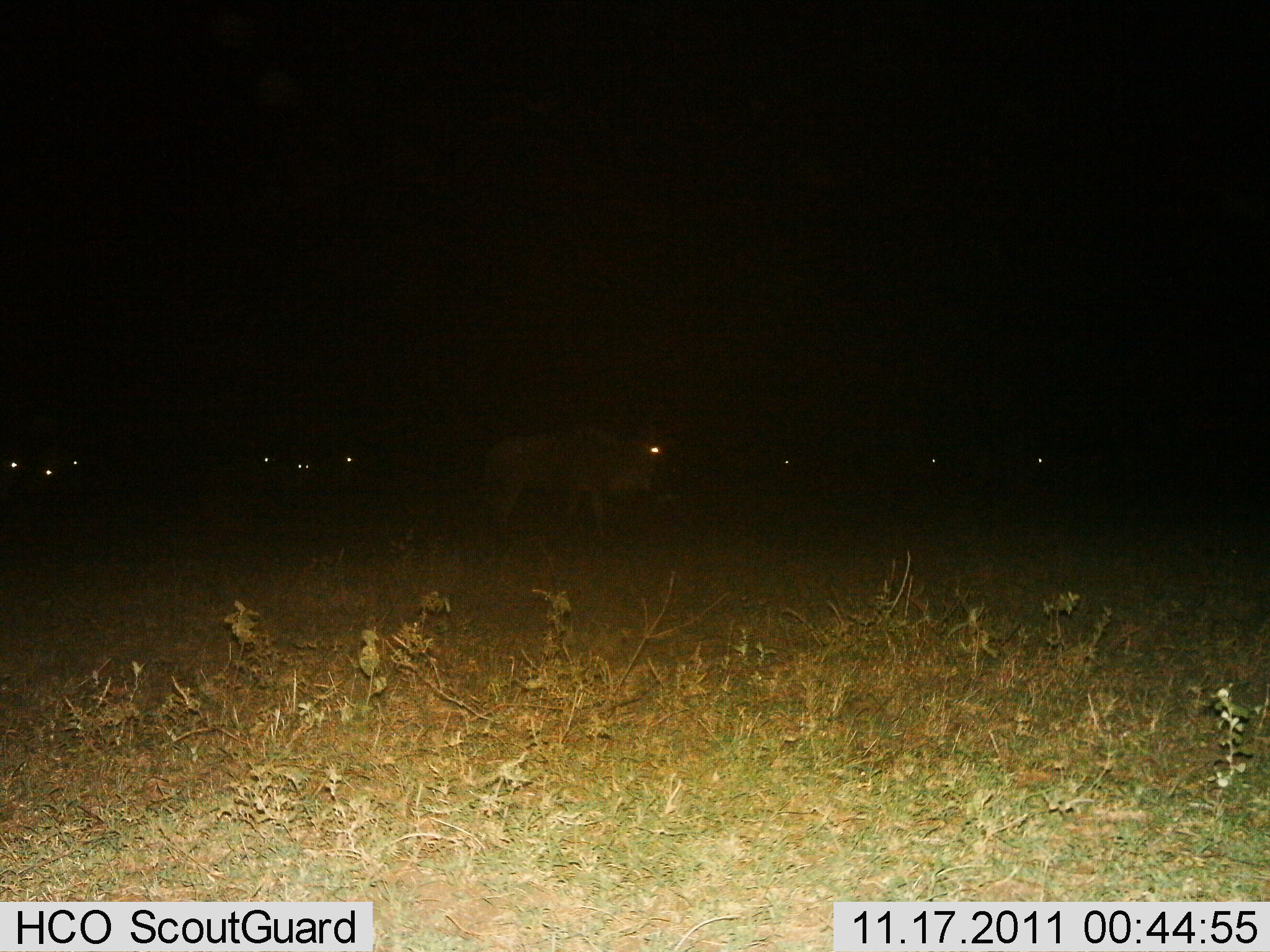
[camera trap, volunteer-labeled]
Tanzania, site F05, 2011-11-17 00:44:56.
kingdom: Animalia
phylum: Chordata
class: Mammalia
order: Artiodactyla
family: Bovidae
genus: Connochaetes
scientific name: Connochaetes taurinus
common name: blue wildebeest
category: wildebeest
Wildebeest (blue wildebeest) (Connochaetes taurinus), count 10. Behavior (volunteer vote fractions): standing 50%, resting 0%, moving 50%, interacting 0%. Young present (vote fraction): 0%. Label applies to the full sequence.